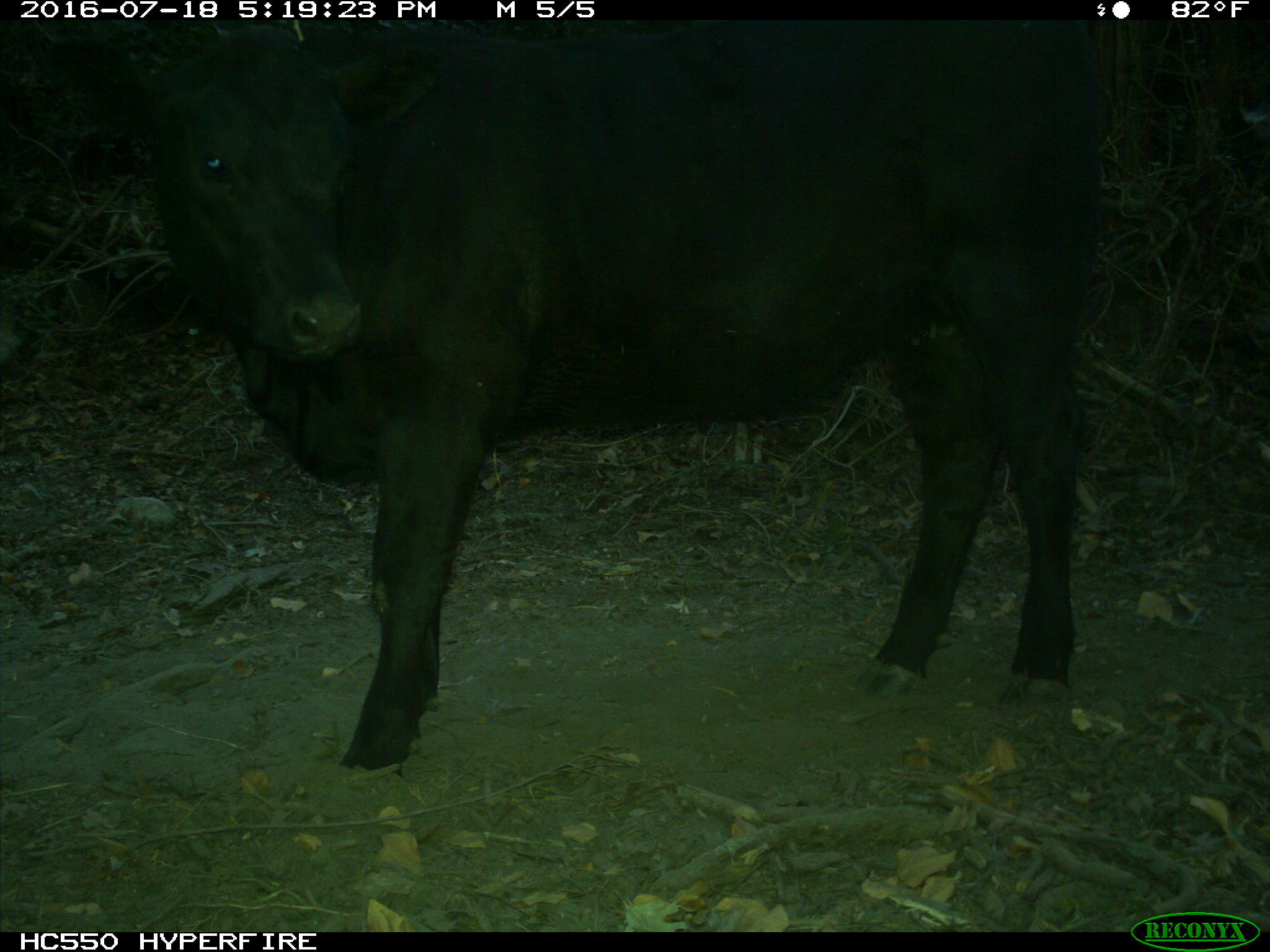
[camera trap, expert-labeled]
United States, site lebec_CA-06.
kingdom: Animalia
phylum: Chordata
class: Mammalia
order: Artiodactyla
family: Bovidae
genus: Bos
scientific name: Bos taurus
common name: domestic cow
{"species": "Bos taurus (domestic cow)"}